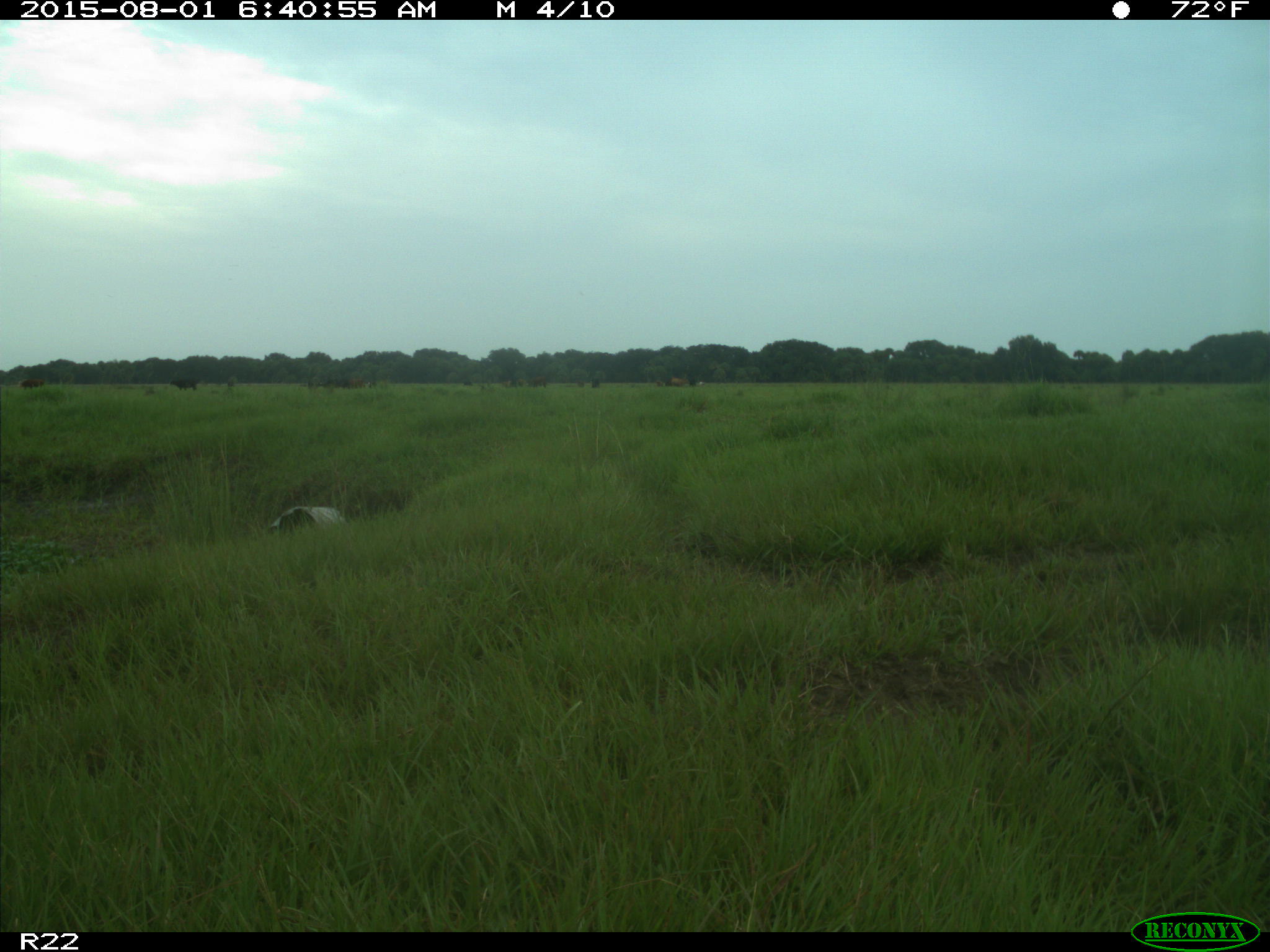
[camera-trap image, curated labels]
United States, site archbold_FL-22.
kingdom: Animalia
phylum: Chordata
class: Mammalia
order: Artiodactyla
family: Bovidae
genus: Bos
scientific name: Bos taurus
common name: domestic cow